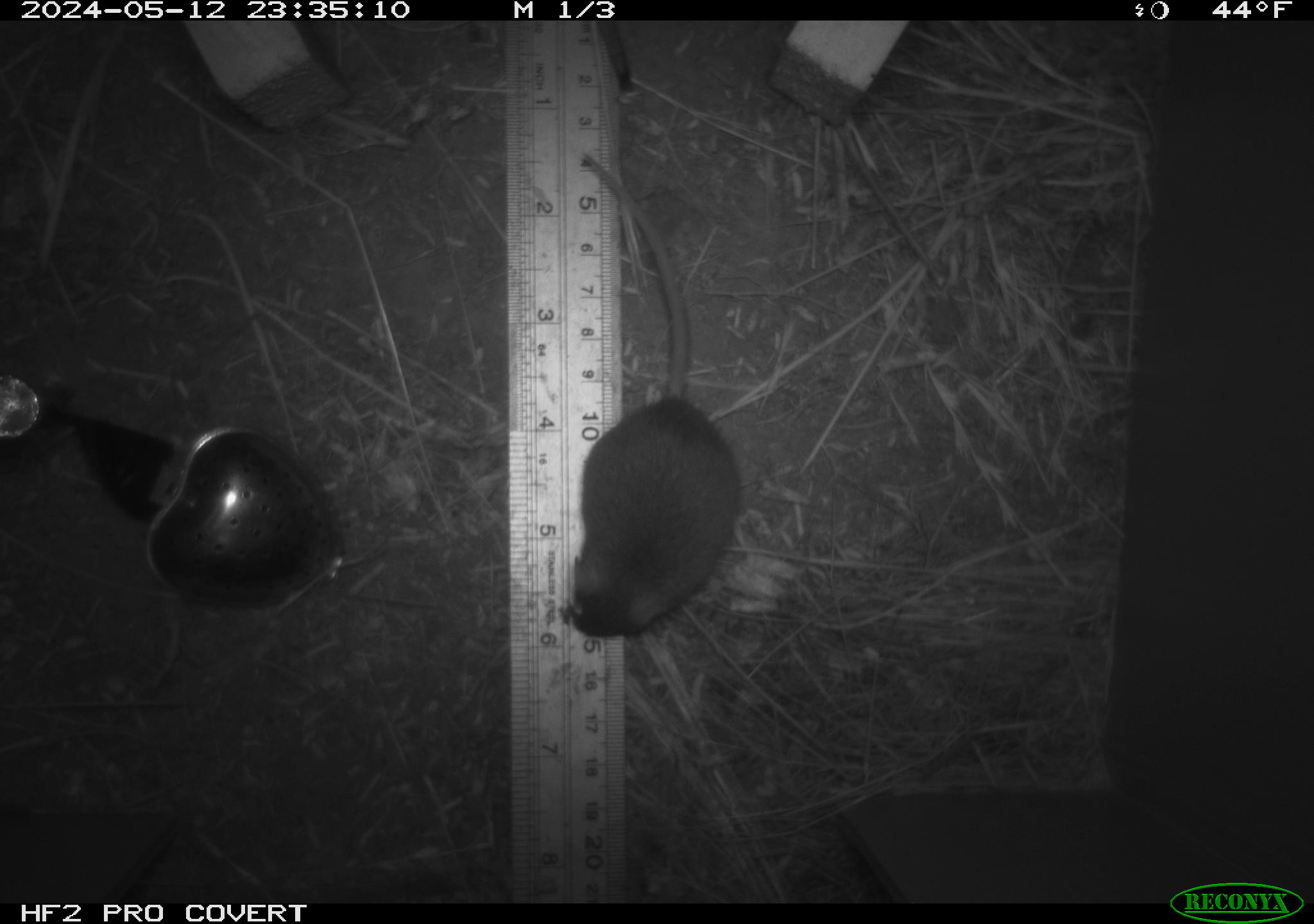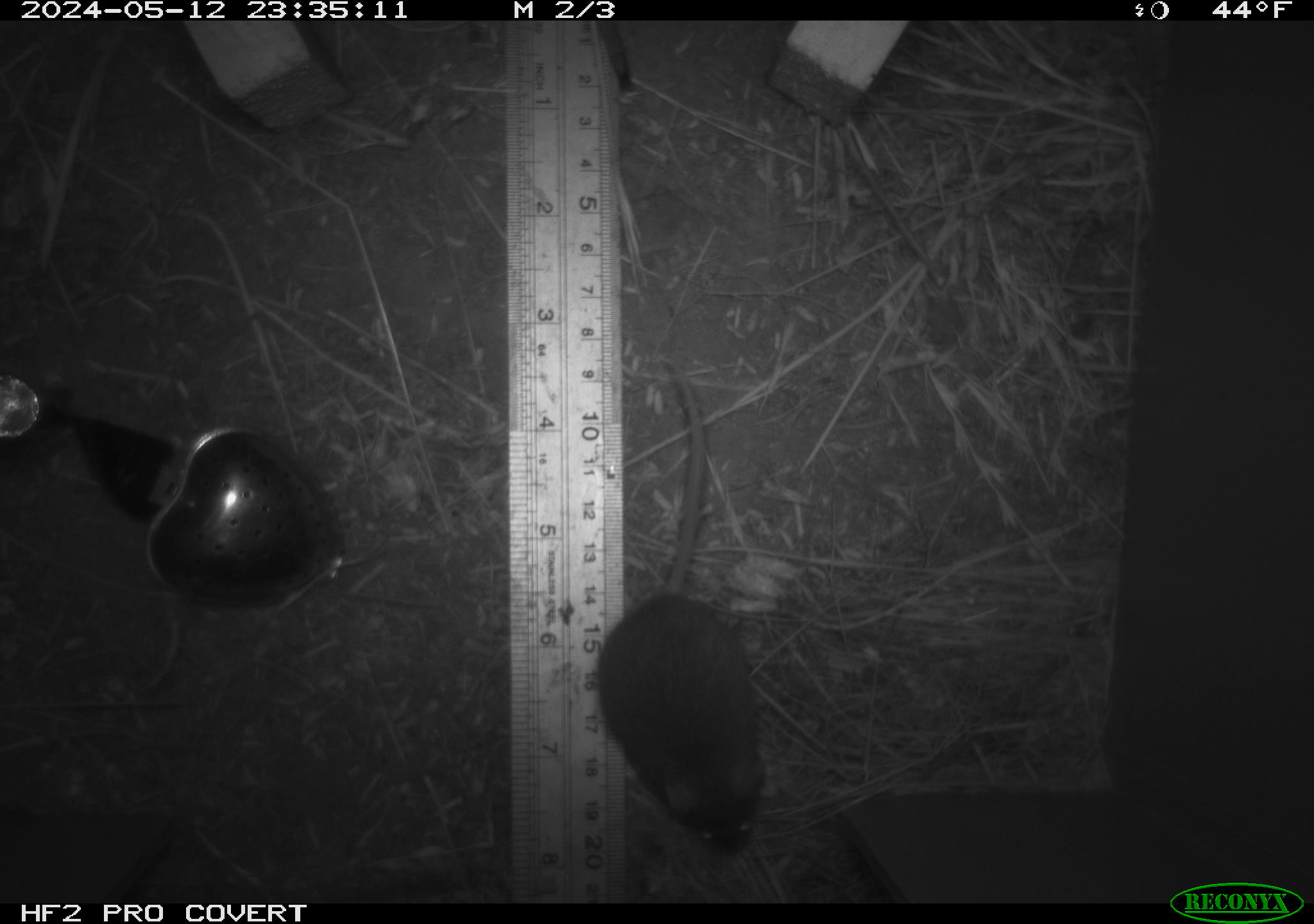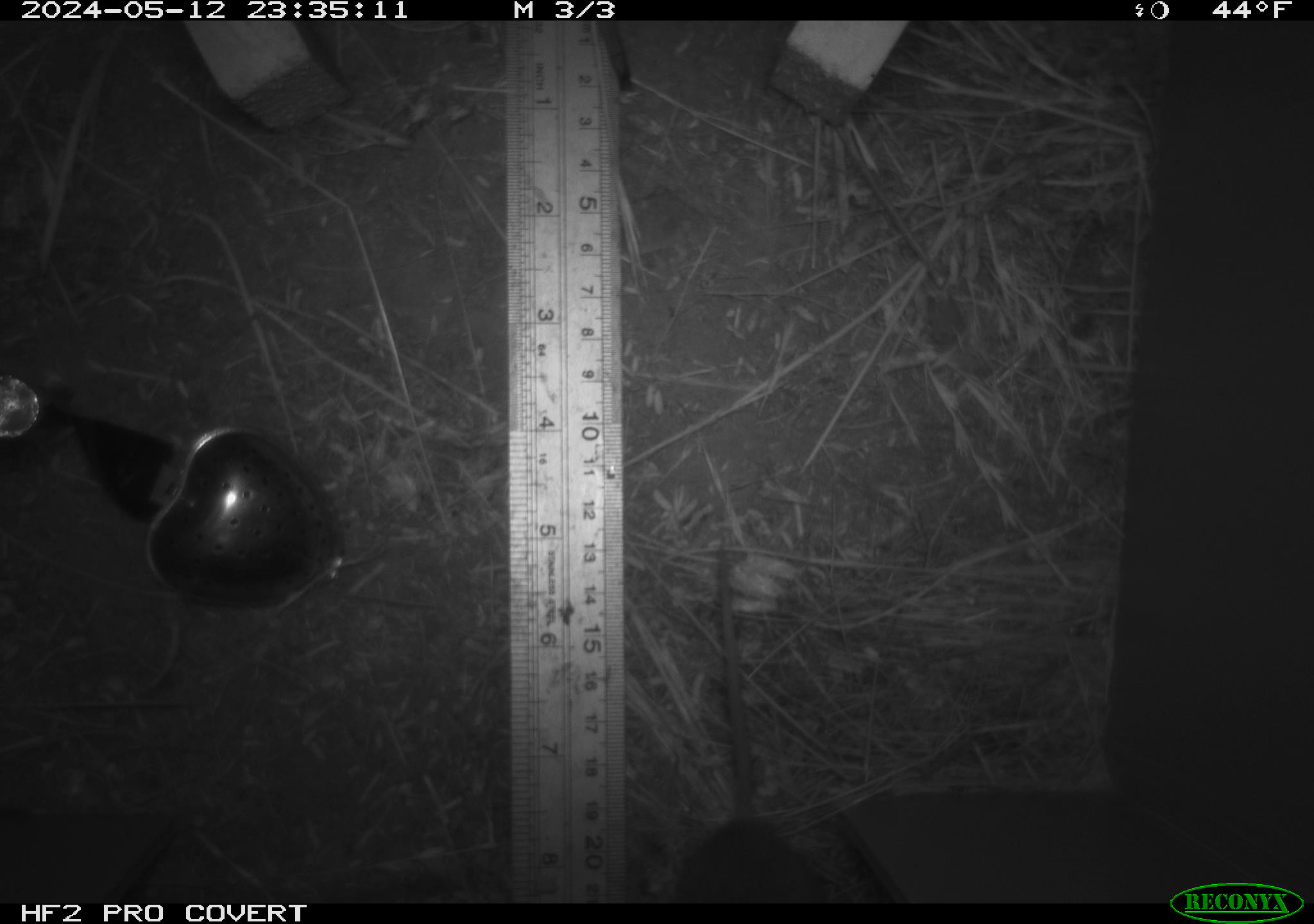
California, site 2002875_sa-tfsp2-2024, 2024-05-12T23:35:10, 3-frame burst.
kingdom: Animalia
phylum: Chordata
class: Mammalia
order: Rodentia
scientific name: Rodentia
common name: mouse species